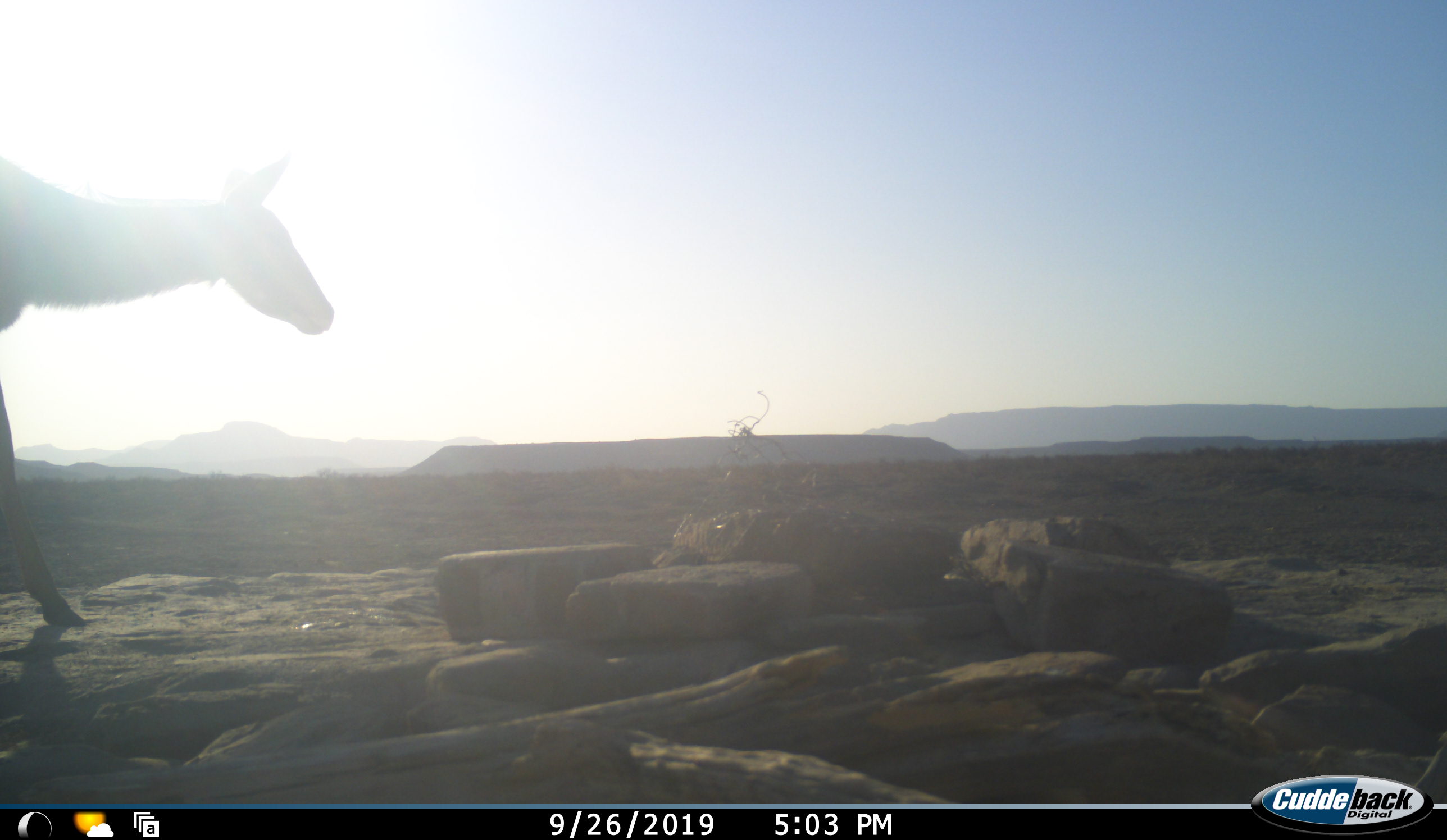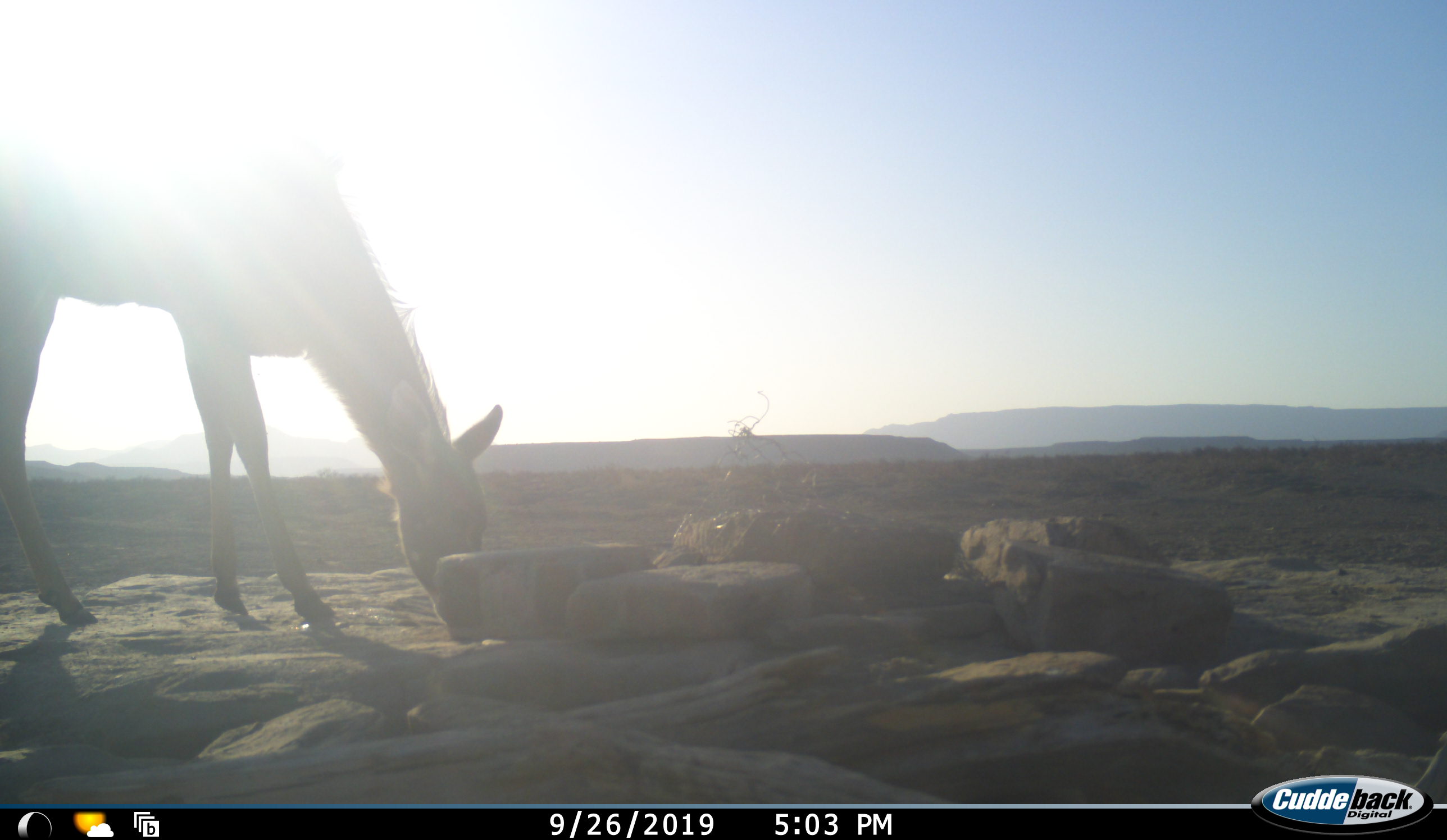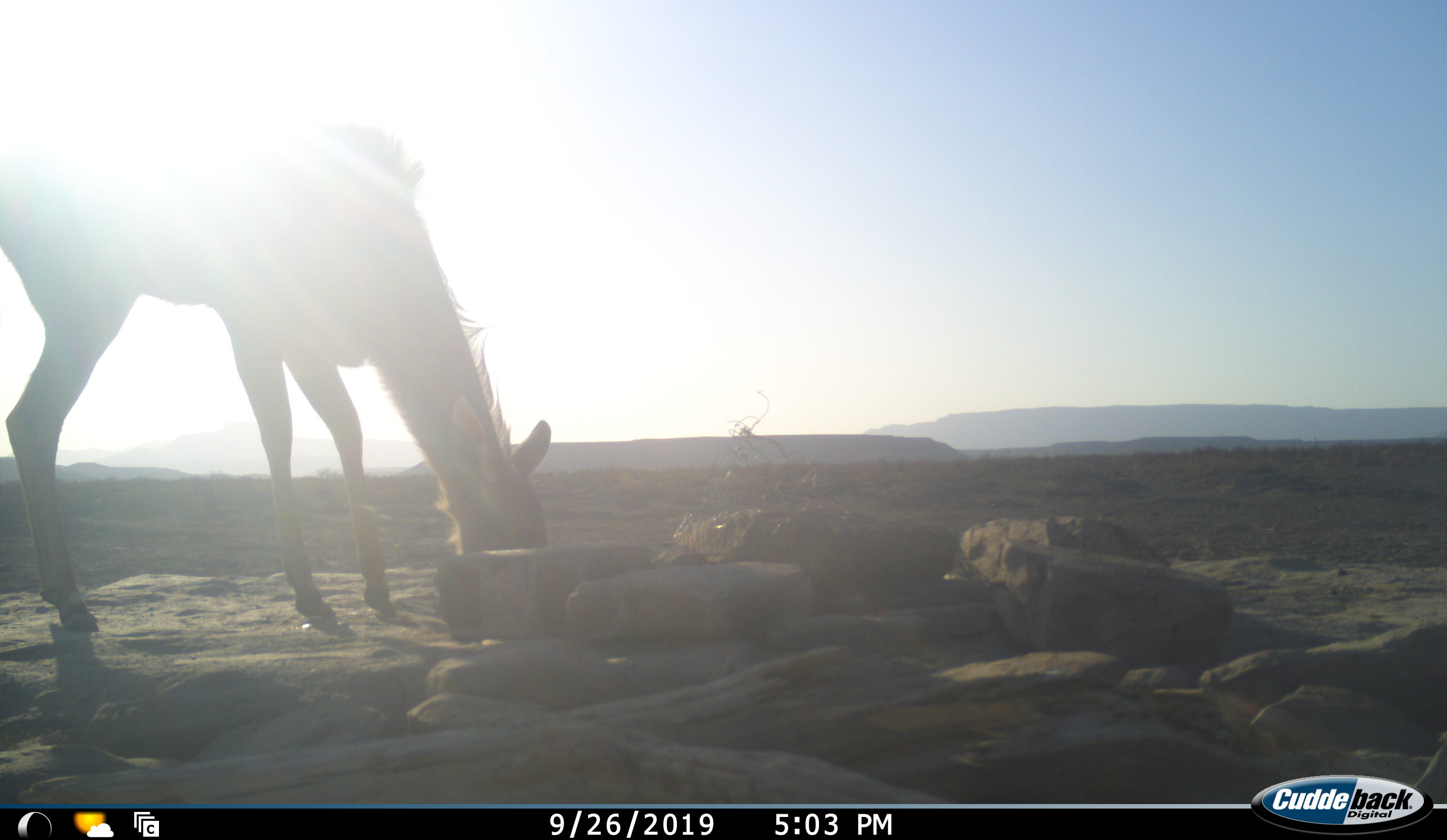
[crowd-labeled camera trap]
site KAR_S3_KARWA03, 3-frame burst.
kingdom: Animalia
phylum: Chordata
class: Mammalia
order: Artiodactyla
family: Bovidae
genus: Tragelaphus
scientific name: Tragelaphus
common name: kudu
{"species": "kudu (Tragelaphus)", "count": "1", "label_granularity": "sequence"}